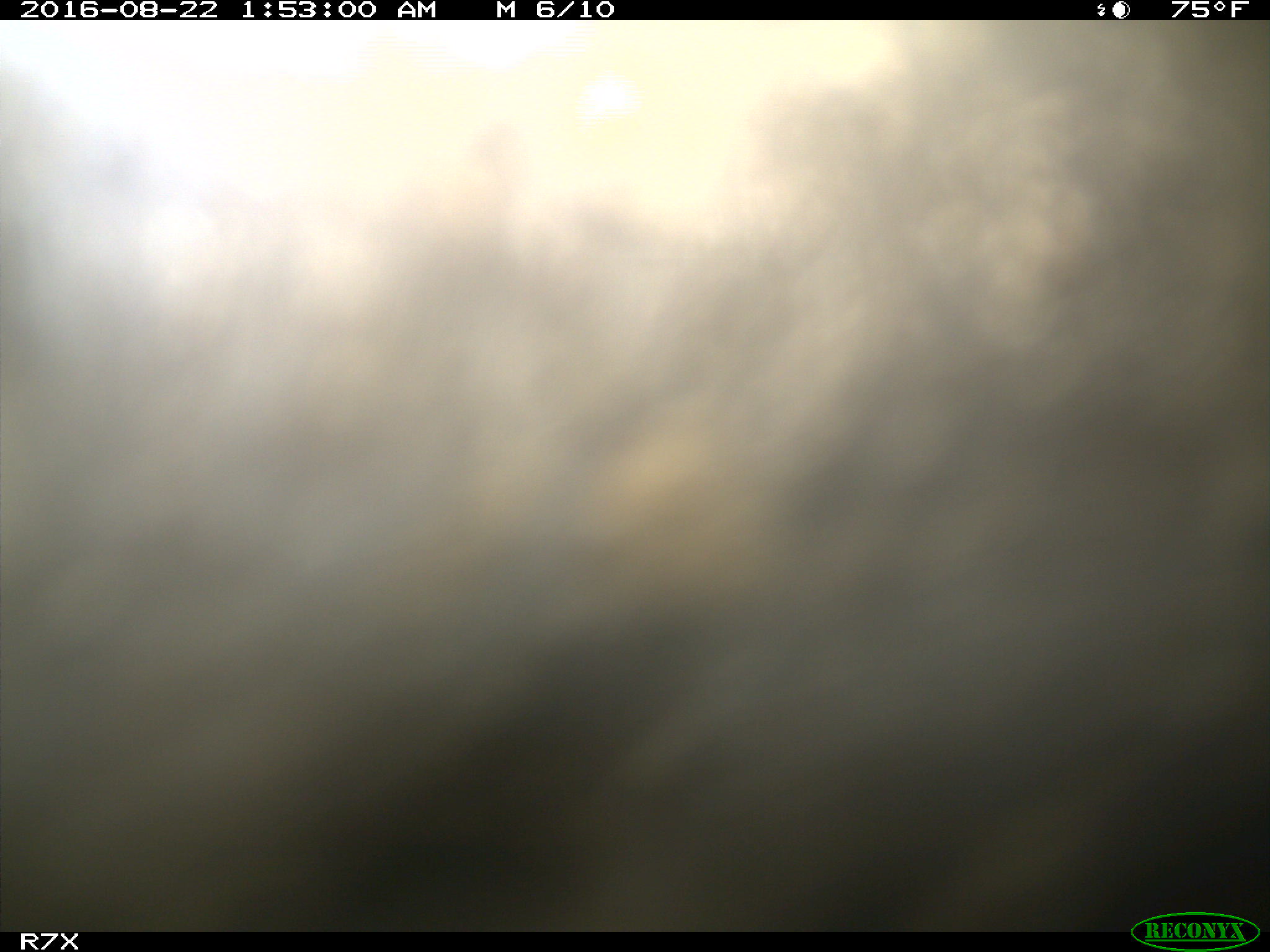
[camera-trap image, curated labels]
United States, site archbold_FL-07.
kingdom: Animalia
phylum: Chordata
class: Mammalia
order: Artiodactyla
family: Bovidae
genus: Bos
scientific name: Bos taurus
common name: domestic cow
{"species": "Bos taurus (domestic cow)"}